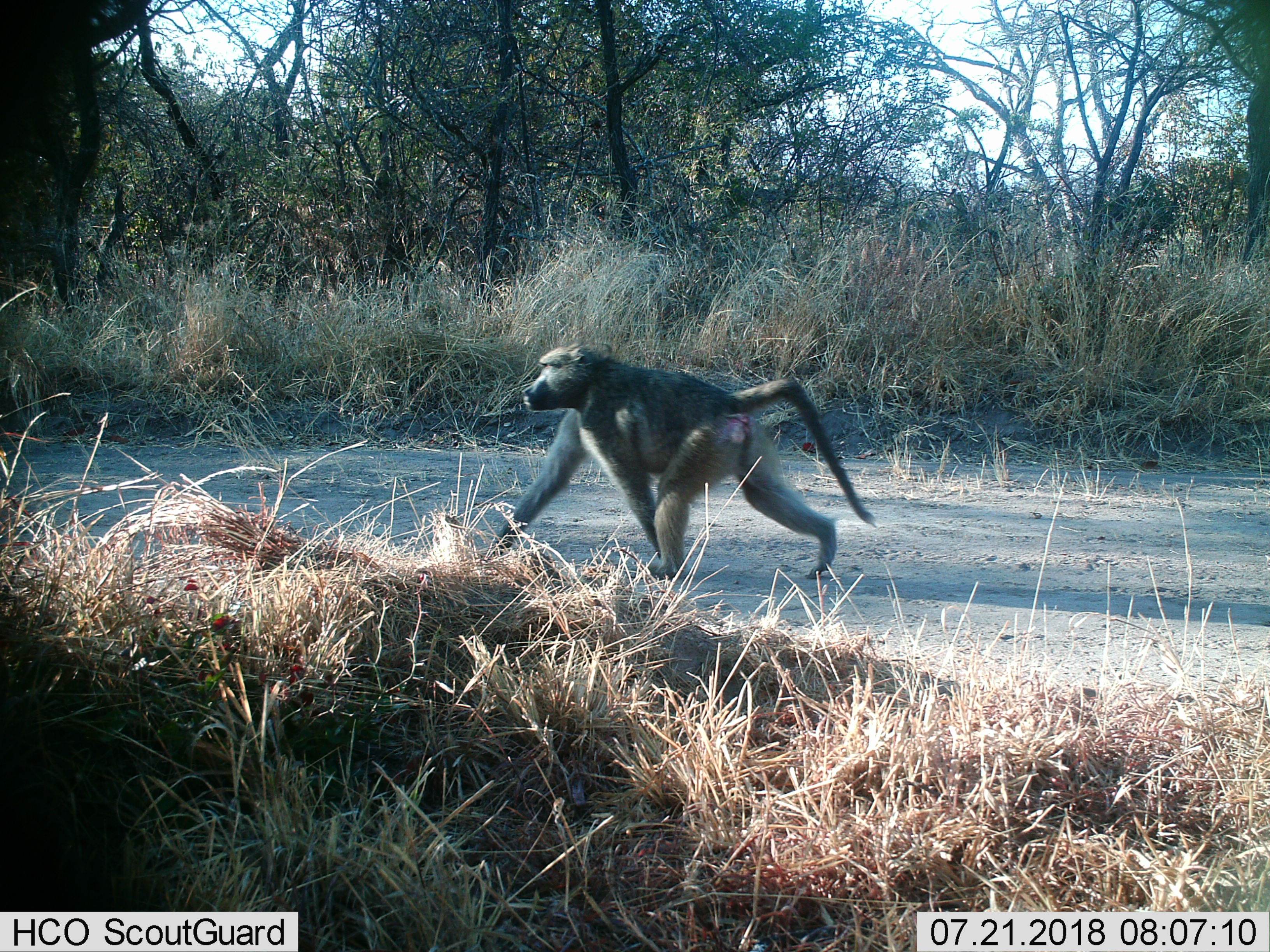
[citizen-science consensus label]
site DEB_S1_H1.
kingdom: Animalia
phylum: Chordata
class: Mammalia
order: Primates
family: Cercopithecidae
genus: Papio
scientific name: Papio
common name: baboon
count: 1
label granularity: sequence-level